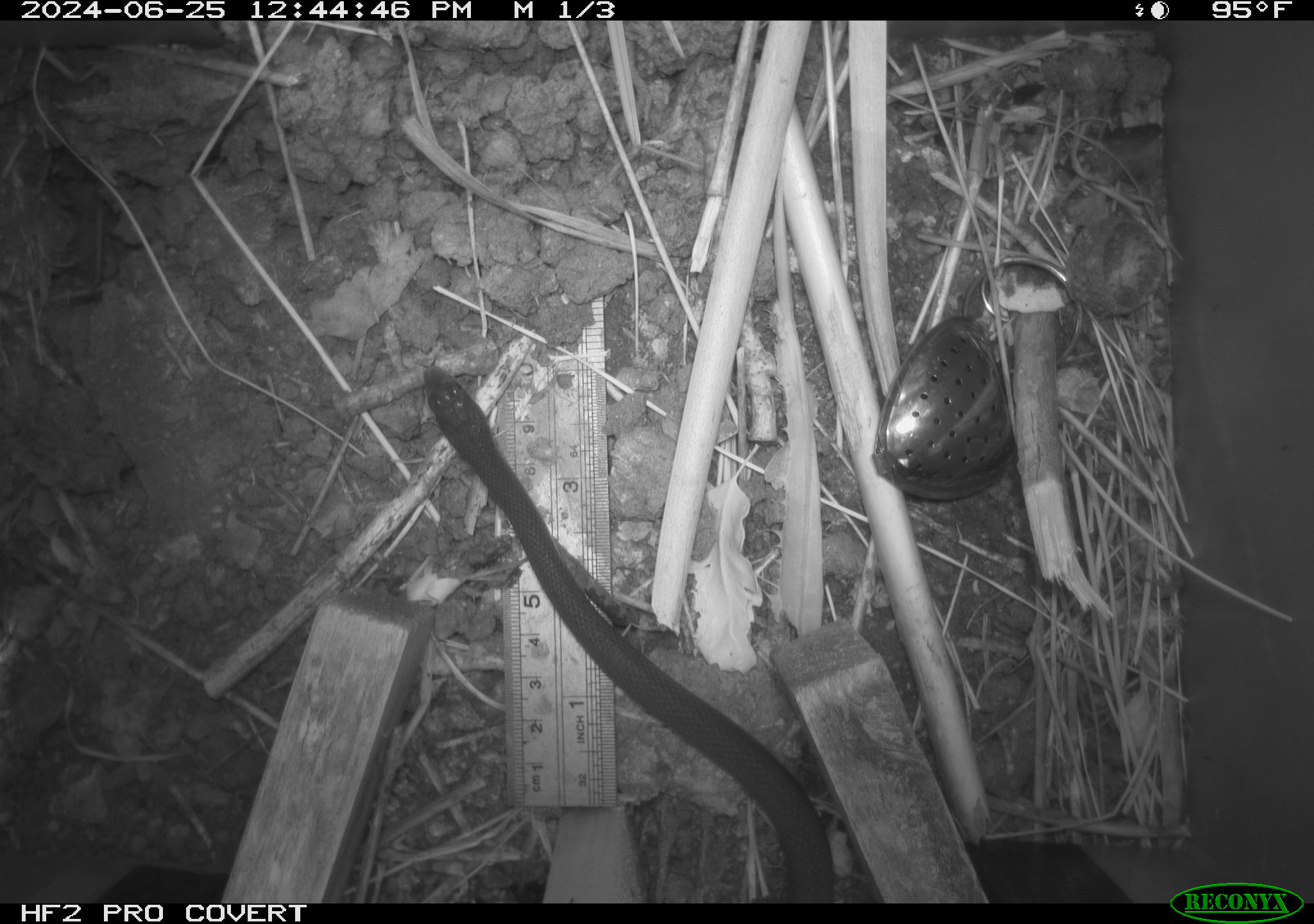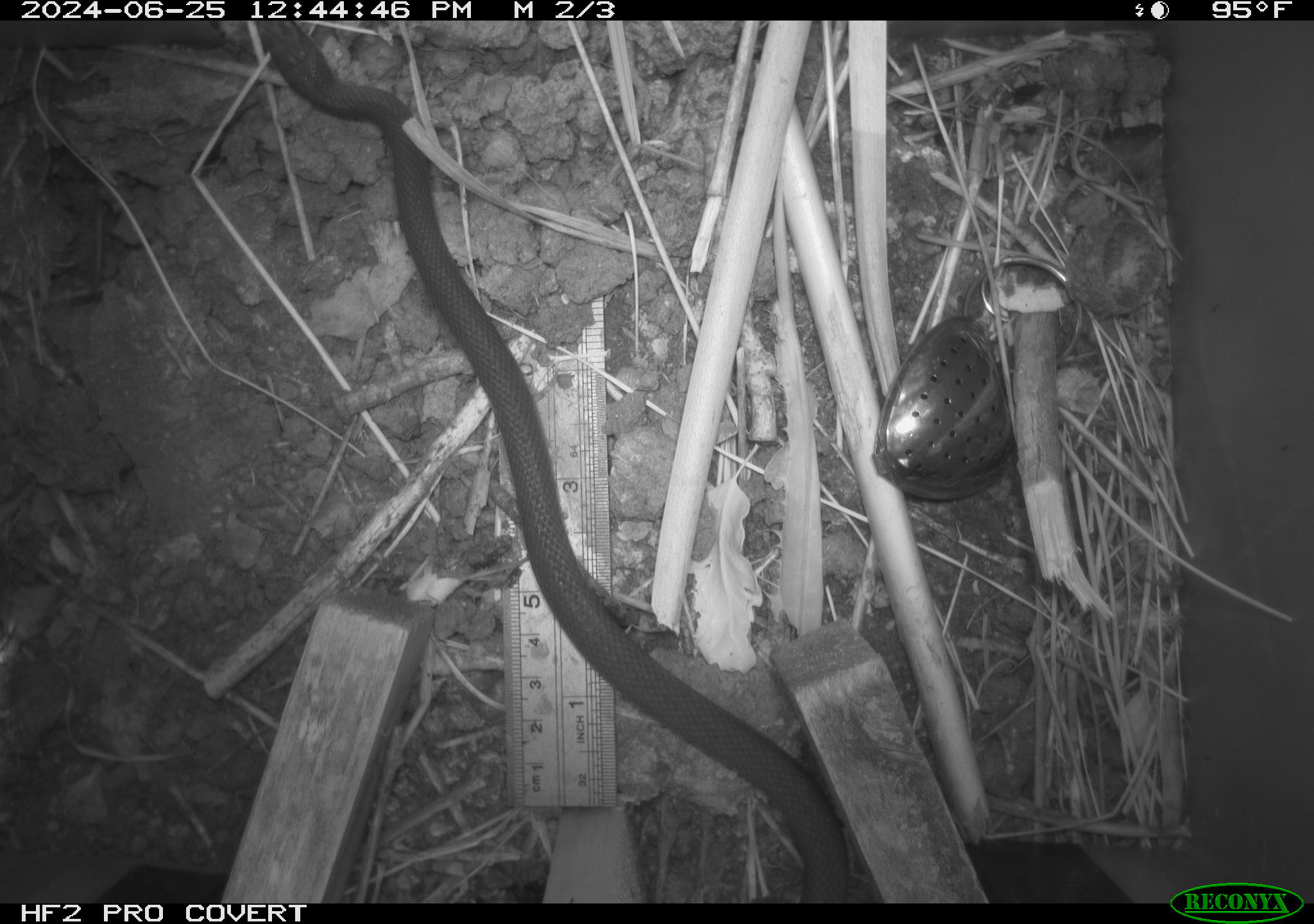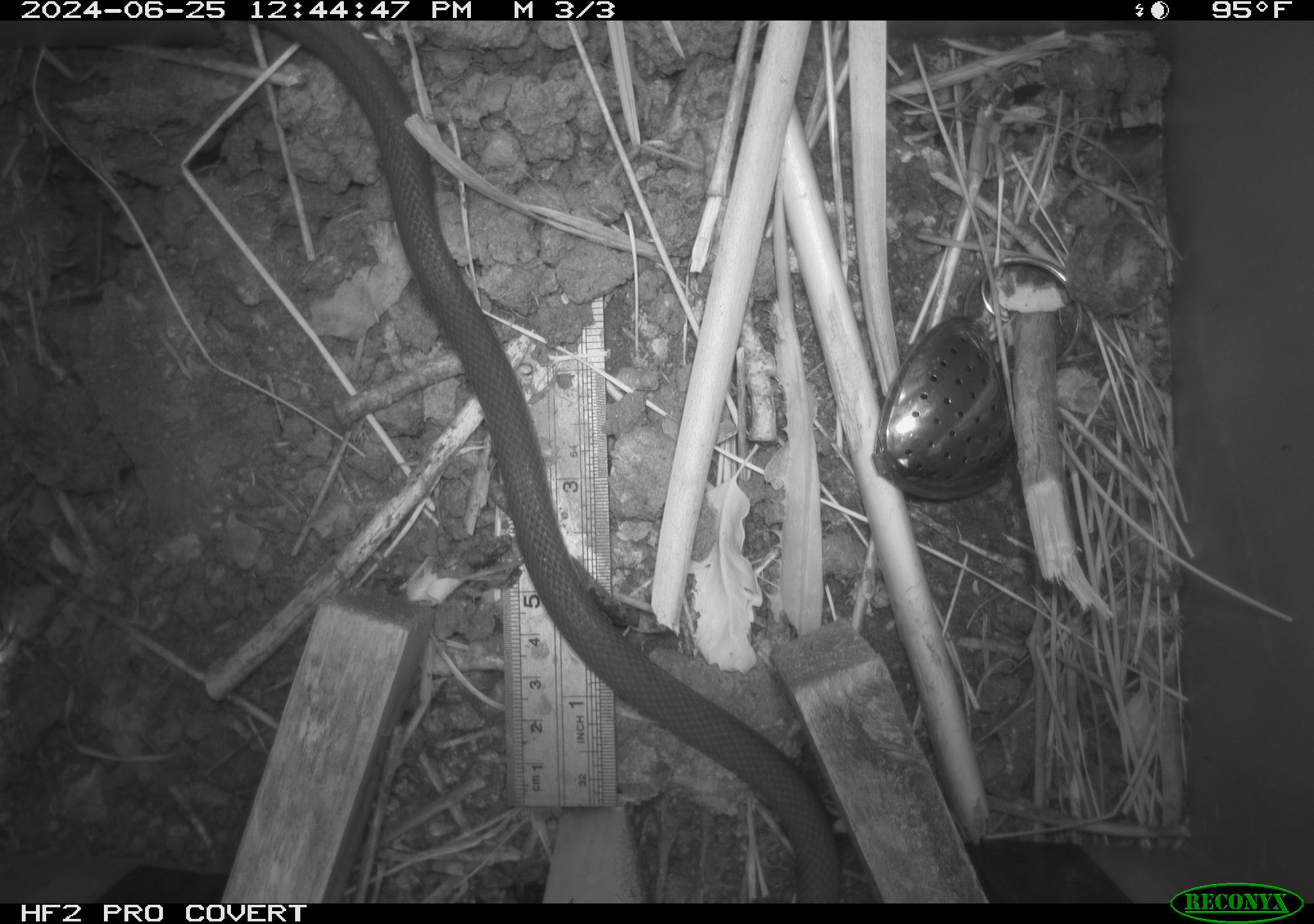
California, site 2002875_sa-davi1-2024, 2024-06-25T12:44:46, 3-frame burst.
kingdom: Animalia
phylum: Chordata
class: Reptilia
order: Squamata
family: Colubridae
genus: Coluber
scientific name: Coluber constrictor mormon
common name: western yellow-bellied racer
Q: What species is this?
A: Western yellow-bellied racer (Coluber constrictor mormon).